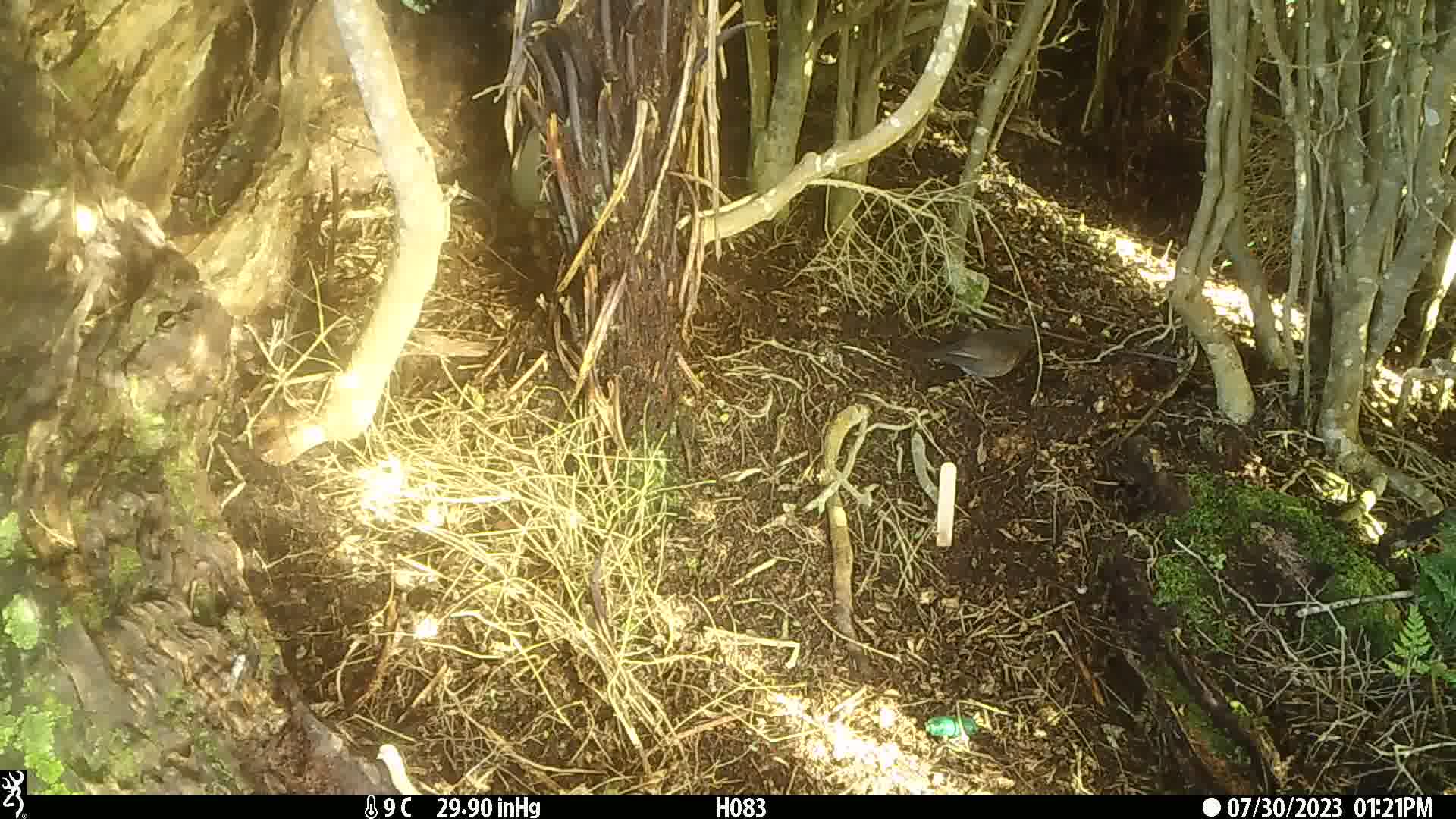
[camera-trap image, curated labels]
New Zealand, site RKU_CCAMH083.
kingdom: Animalia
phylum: Chordata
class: Aves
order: Passeriformes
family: Turdidae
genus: Turdus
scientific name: Turdus philomelos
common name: song thrush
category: thrush